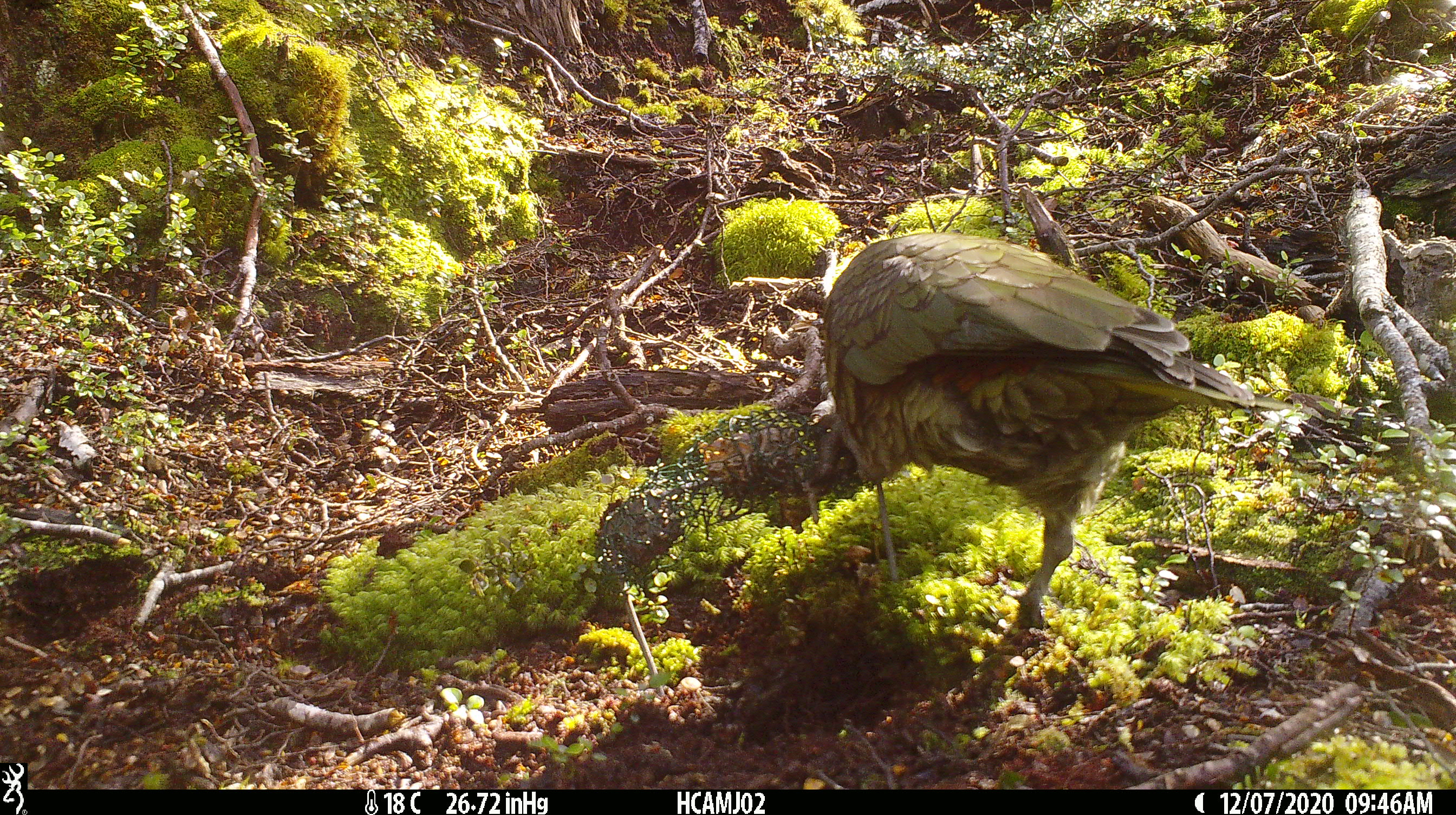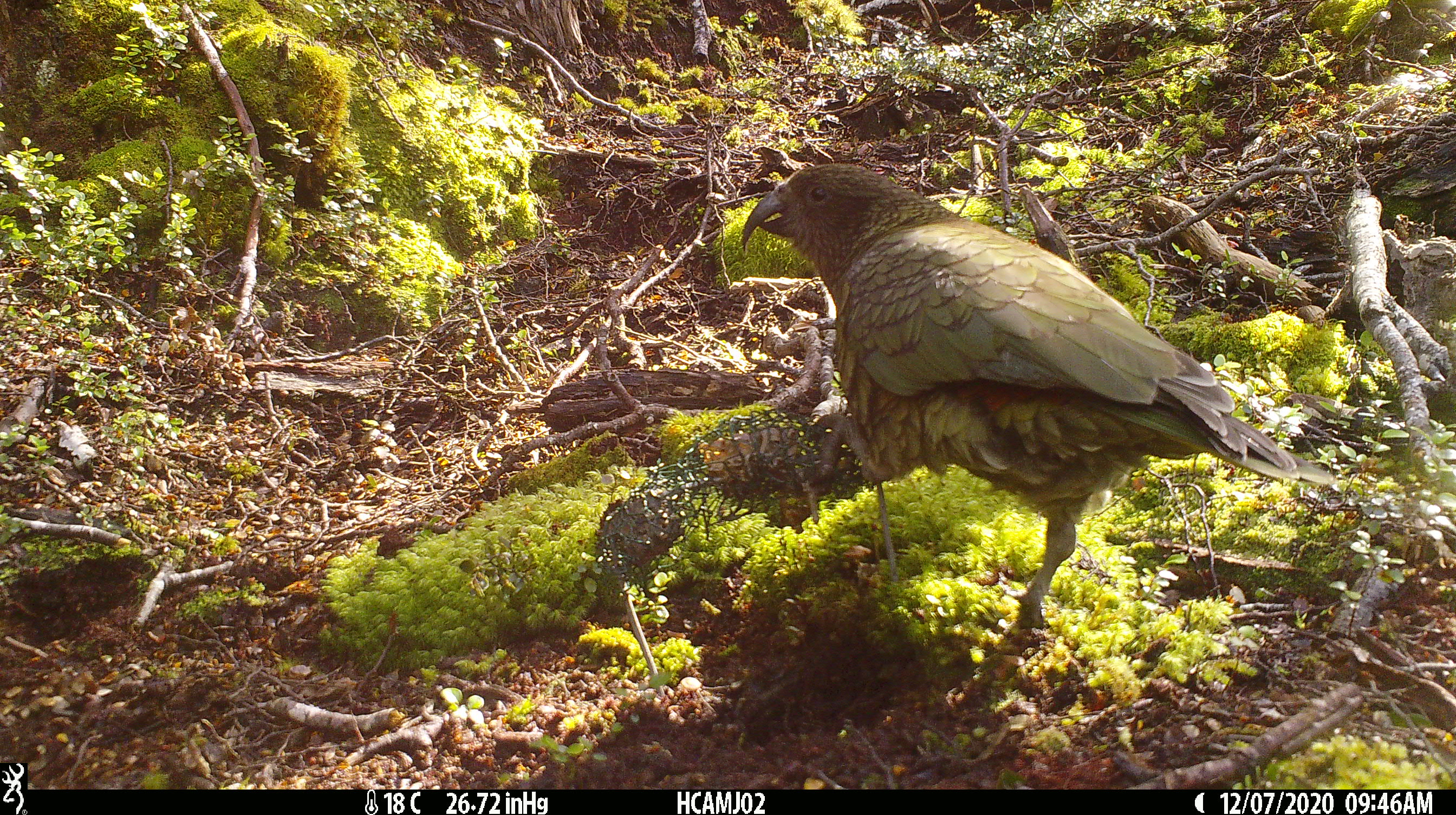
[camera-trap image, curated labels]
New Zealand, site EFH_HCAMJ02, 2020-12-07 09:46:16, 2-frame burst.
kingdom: Animalia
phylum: Chordata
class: Aves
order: Psittaciformes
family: Strigopidae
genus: Nestor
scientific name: Nestor notabilis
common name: kea